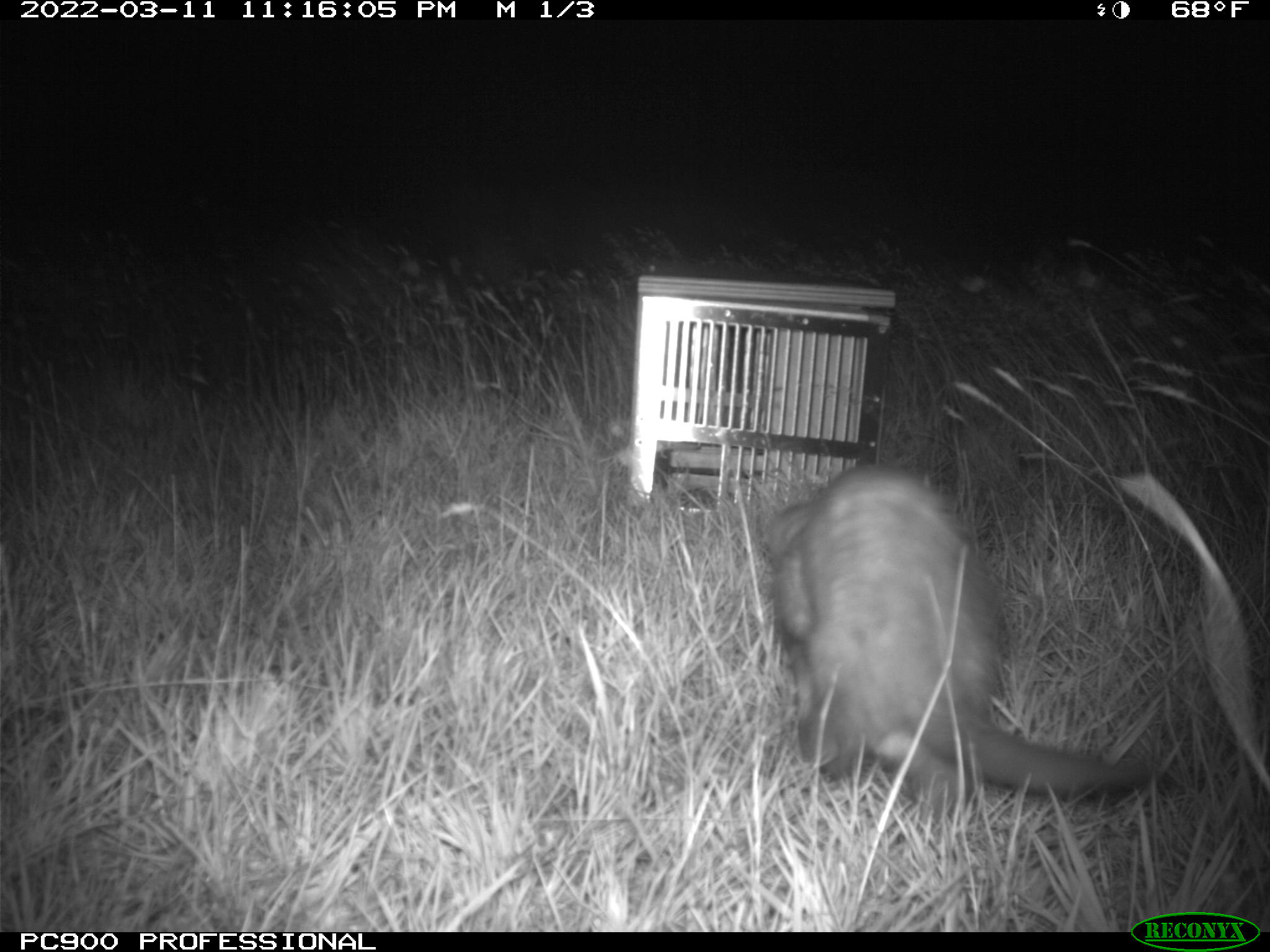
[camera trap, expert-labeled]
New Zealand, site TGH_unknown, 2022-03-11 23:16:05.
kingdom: Animalia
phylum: Chordata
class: Mammalia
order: Carnivora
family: Mustelidae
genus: Mustela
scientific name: Mustela furo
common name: ferret